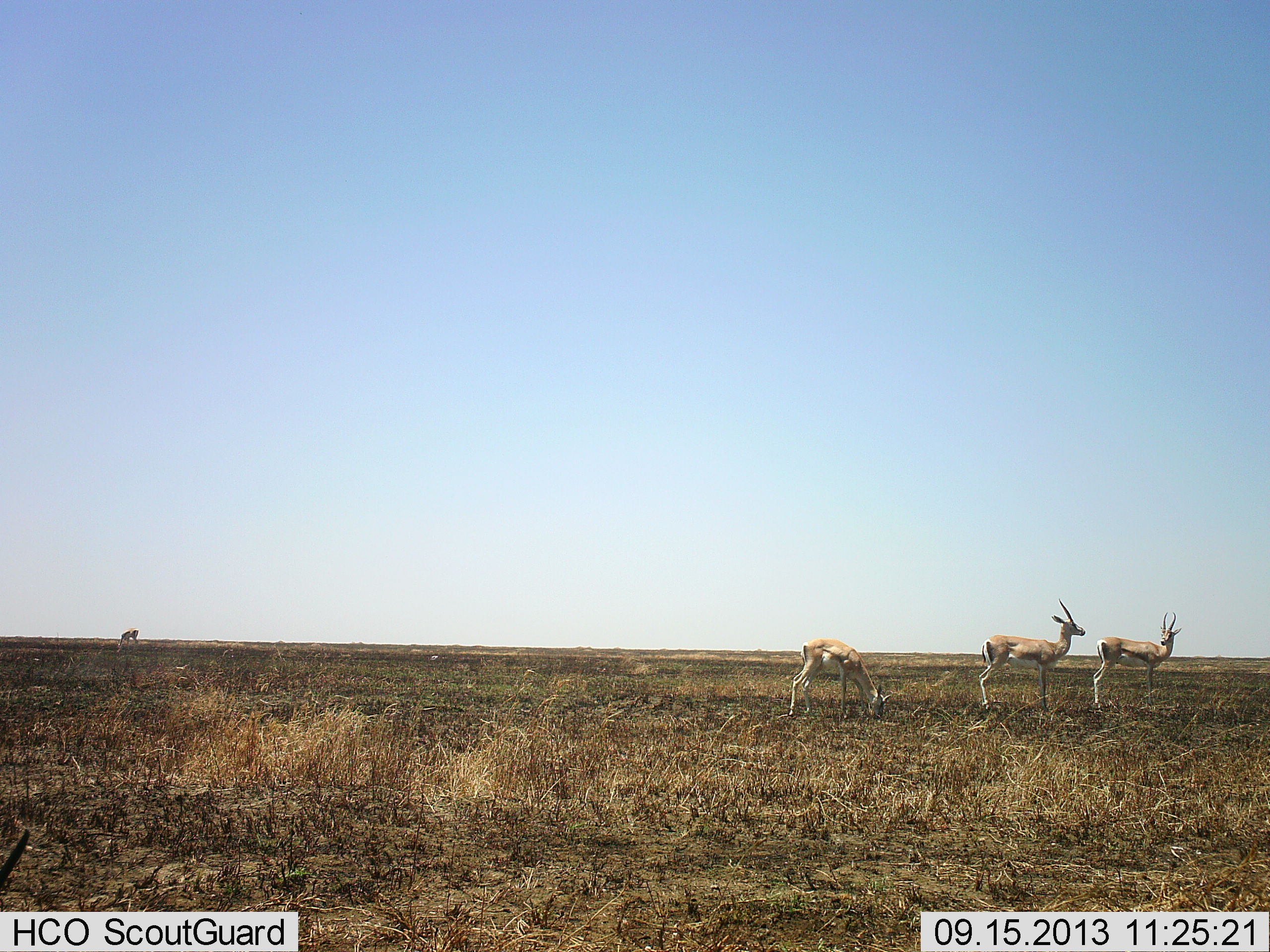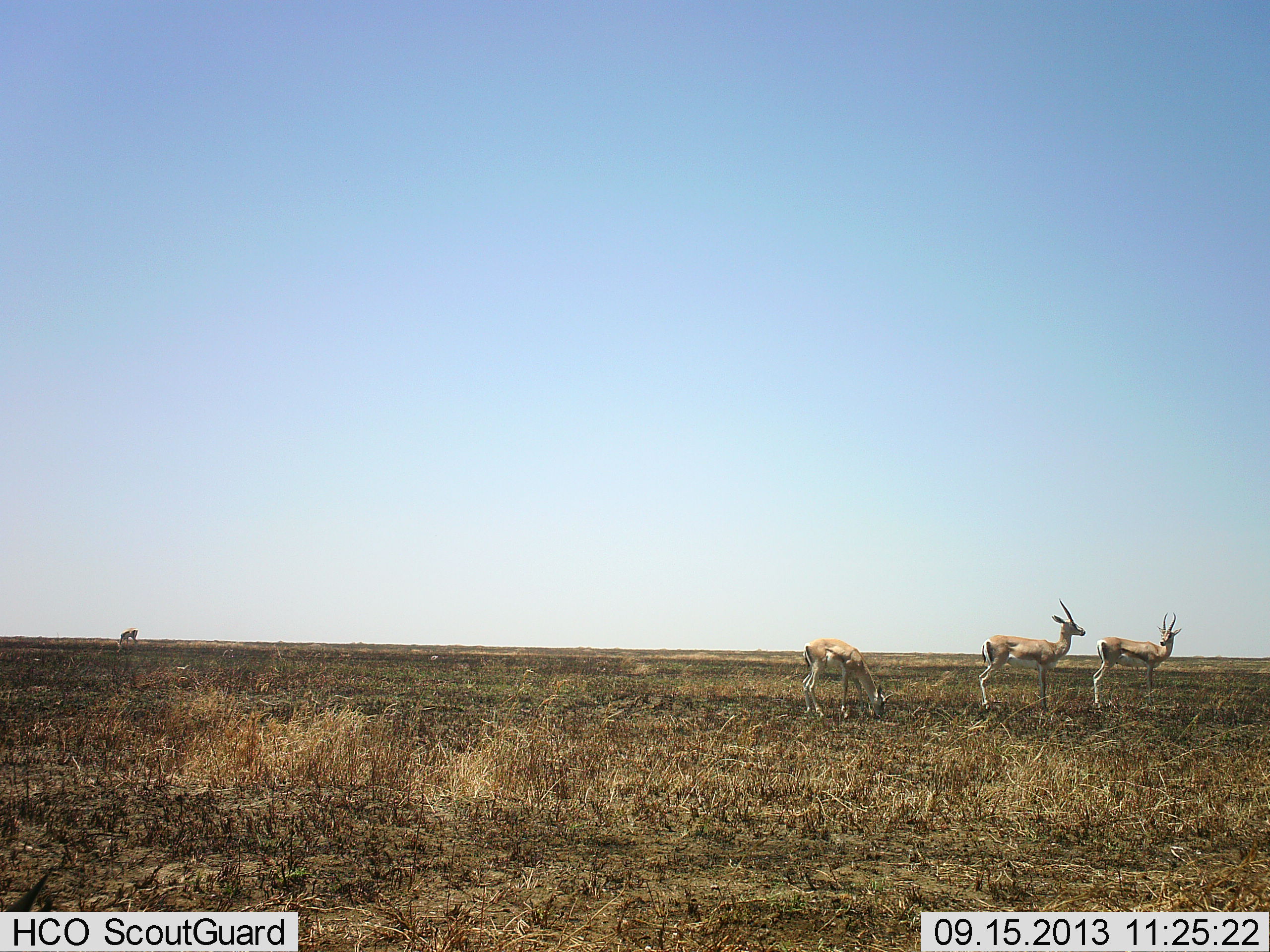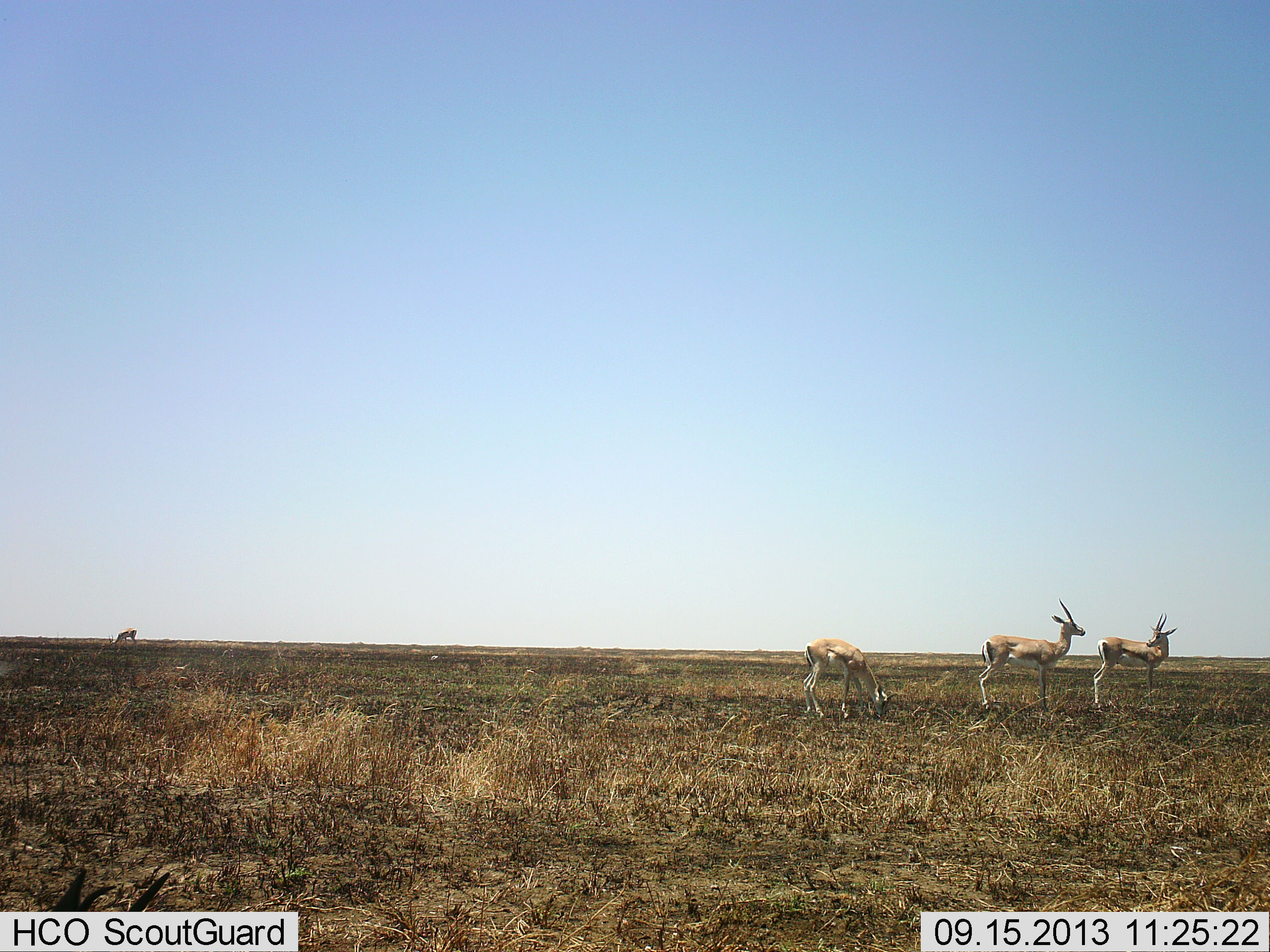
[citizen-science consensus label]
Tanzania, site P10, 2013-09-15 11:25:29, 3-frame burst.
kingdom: Animalia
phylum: Chordata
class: Mammalia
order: Artiodactyla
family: Bovidae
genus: Eudorcas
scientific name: Eudorcas thomsonii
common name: thomson's gazelle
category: gazellethomsons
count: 4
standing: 96%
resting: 0%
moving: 4%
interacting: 0%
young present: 4%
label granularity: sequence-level